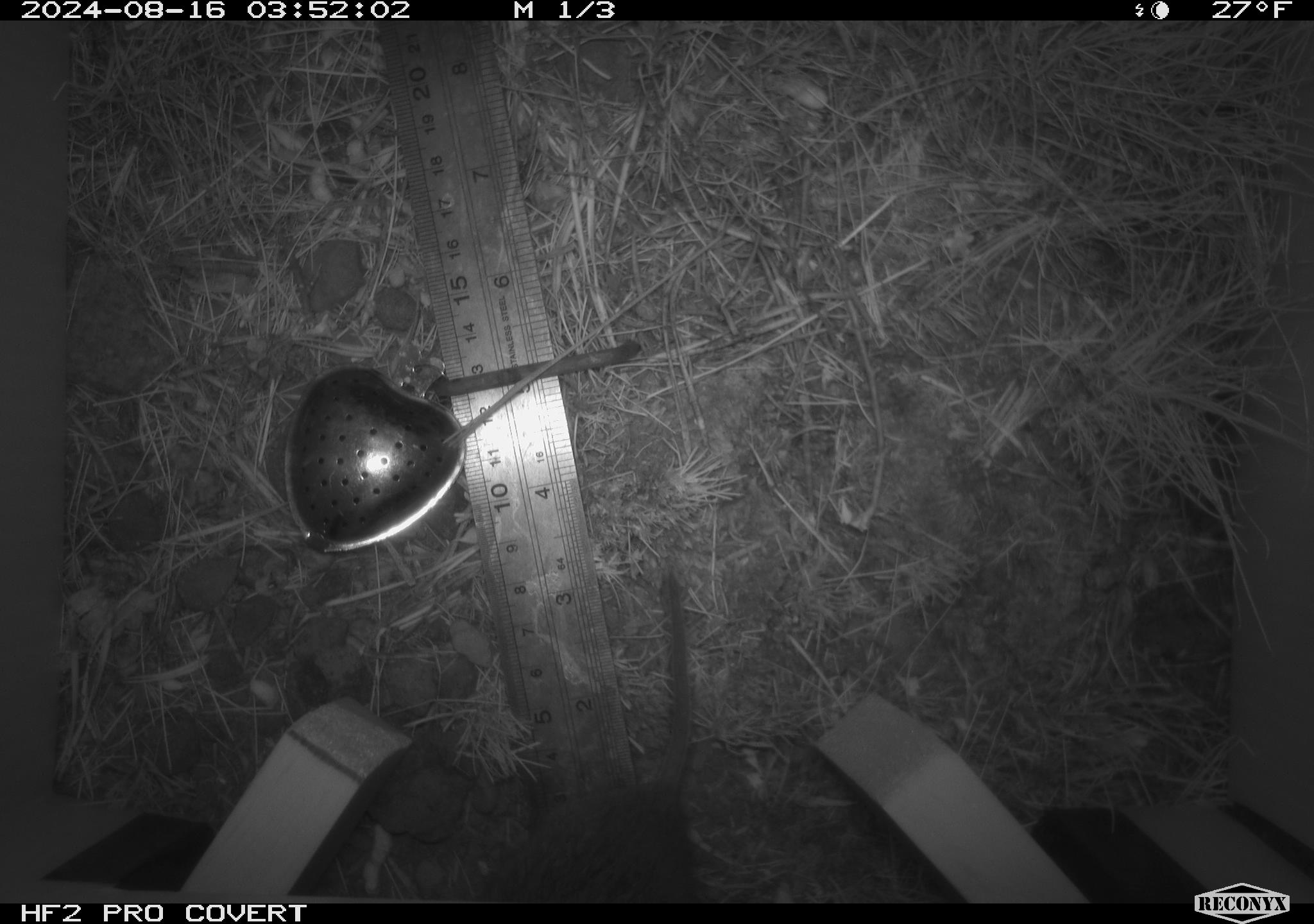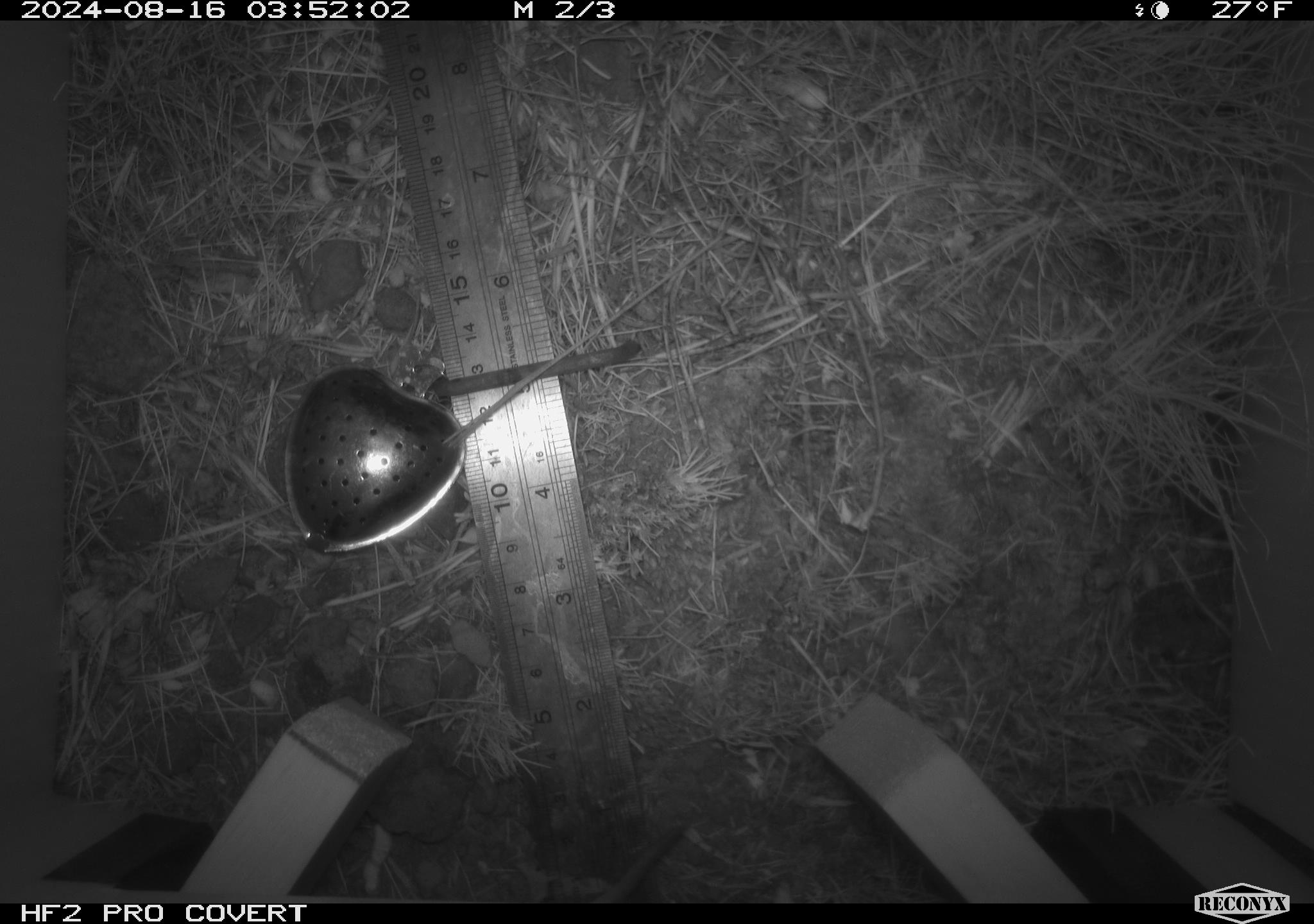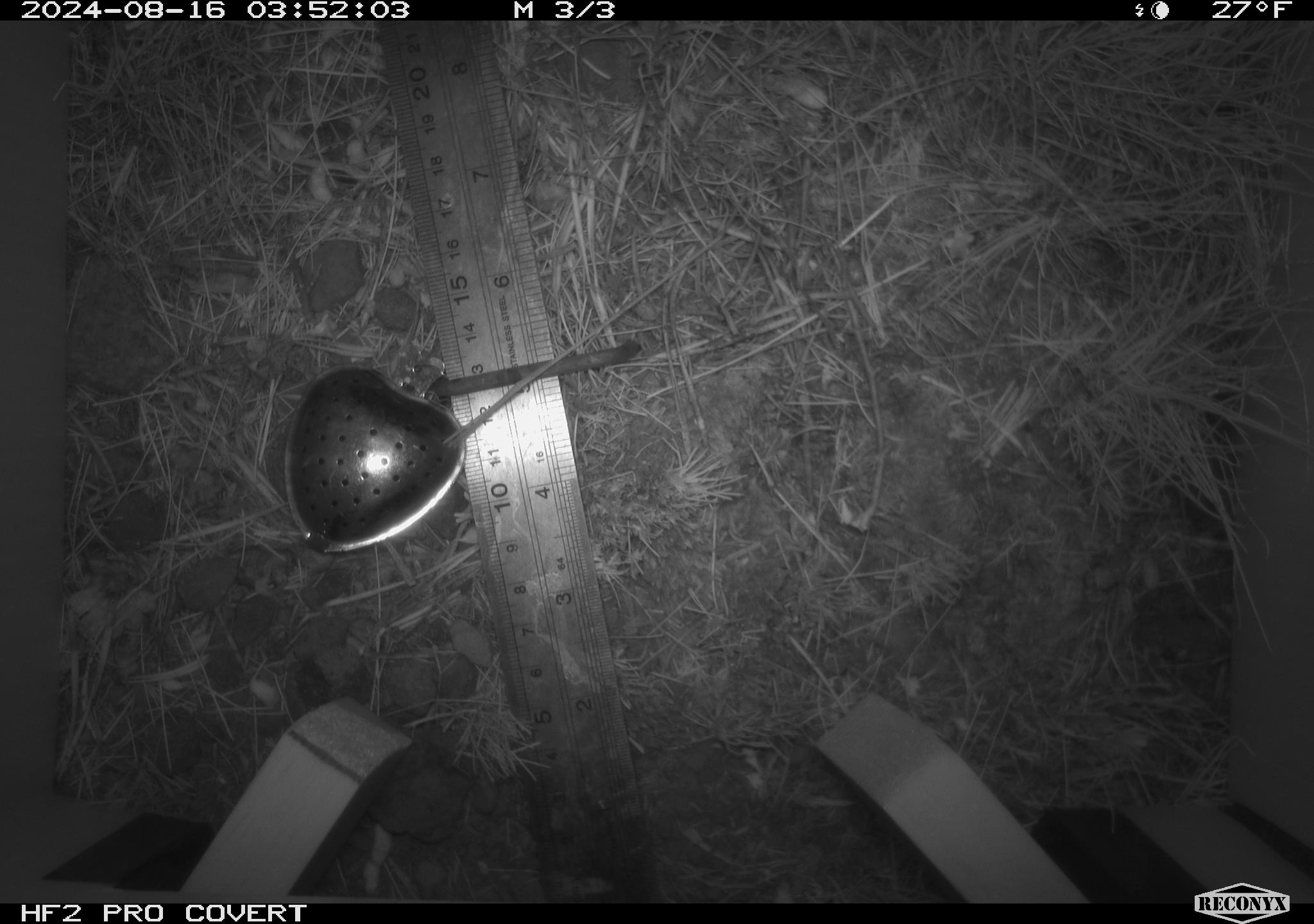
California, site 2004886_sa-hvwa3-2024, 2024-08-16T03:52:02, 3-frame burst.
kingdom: Animalia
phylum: Chordata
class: Mammalia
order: Rodentia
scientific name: Rodentia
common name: mouse species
Mouse species (Rodentia).